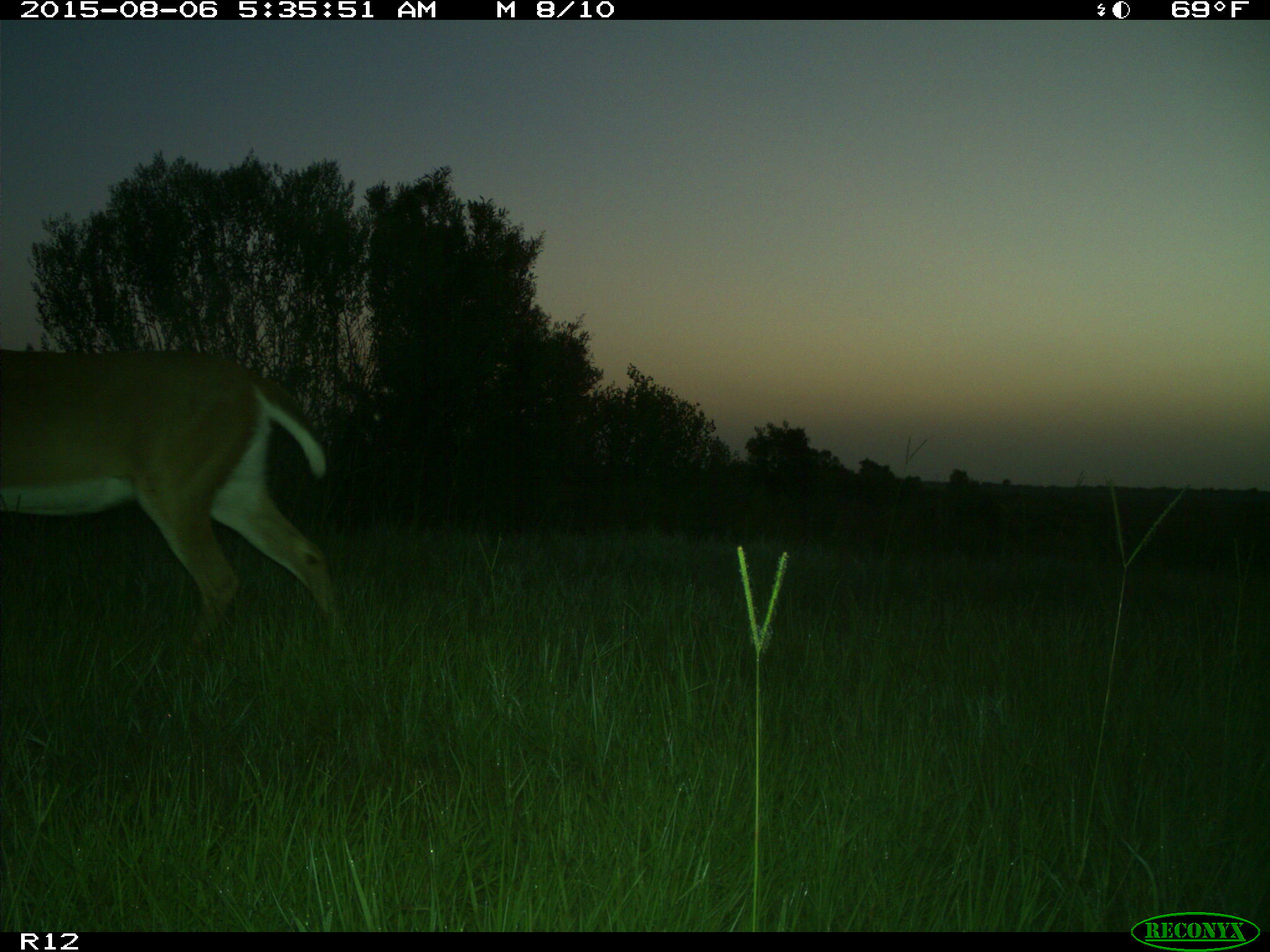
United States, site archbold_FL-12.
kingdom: Animalia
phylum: Chordata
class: Mammalia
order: Artiodactyla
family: Cervidae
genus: Odocoileus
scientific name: Odocoileus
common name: deer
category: unidentified deer